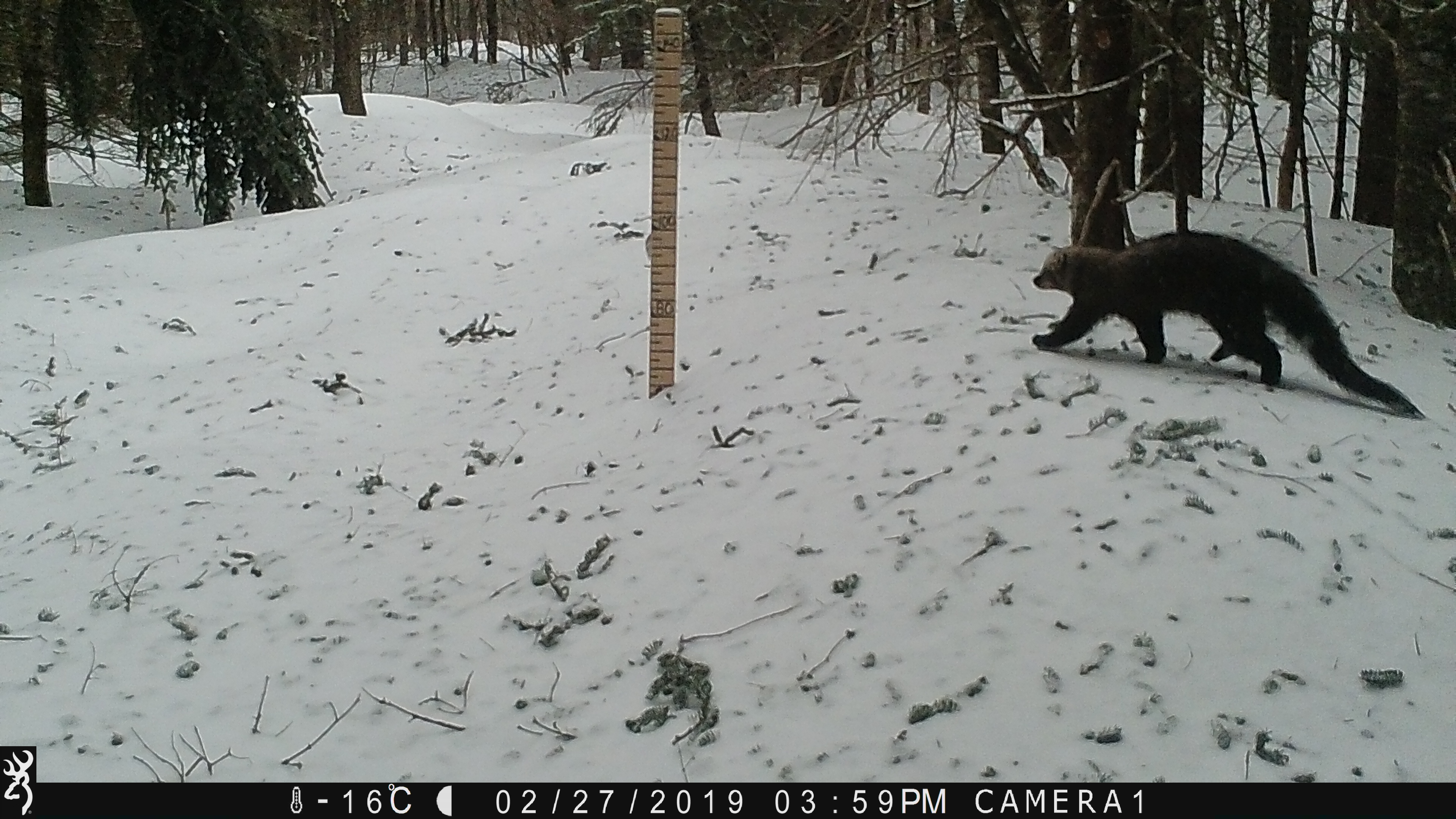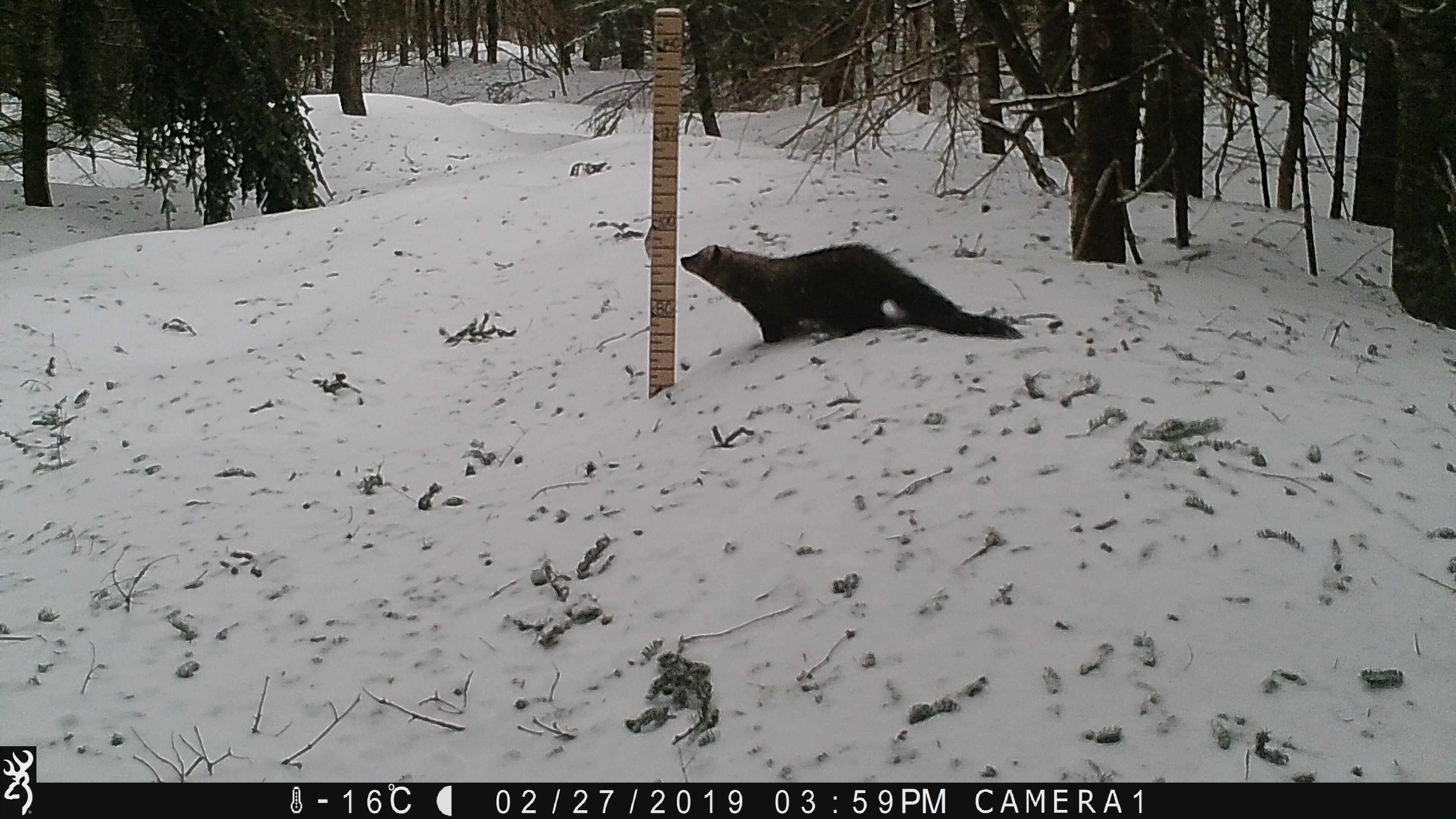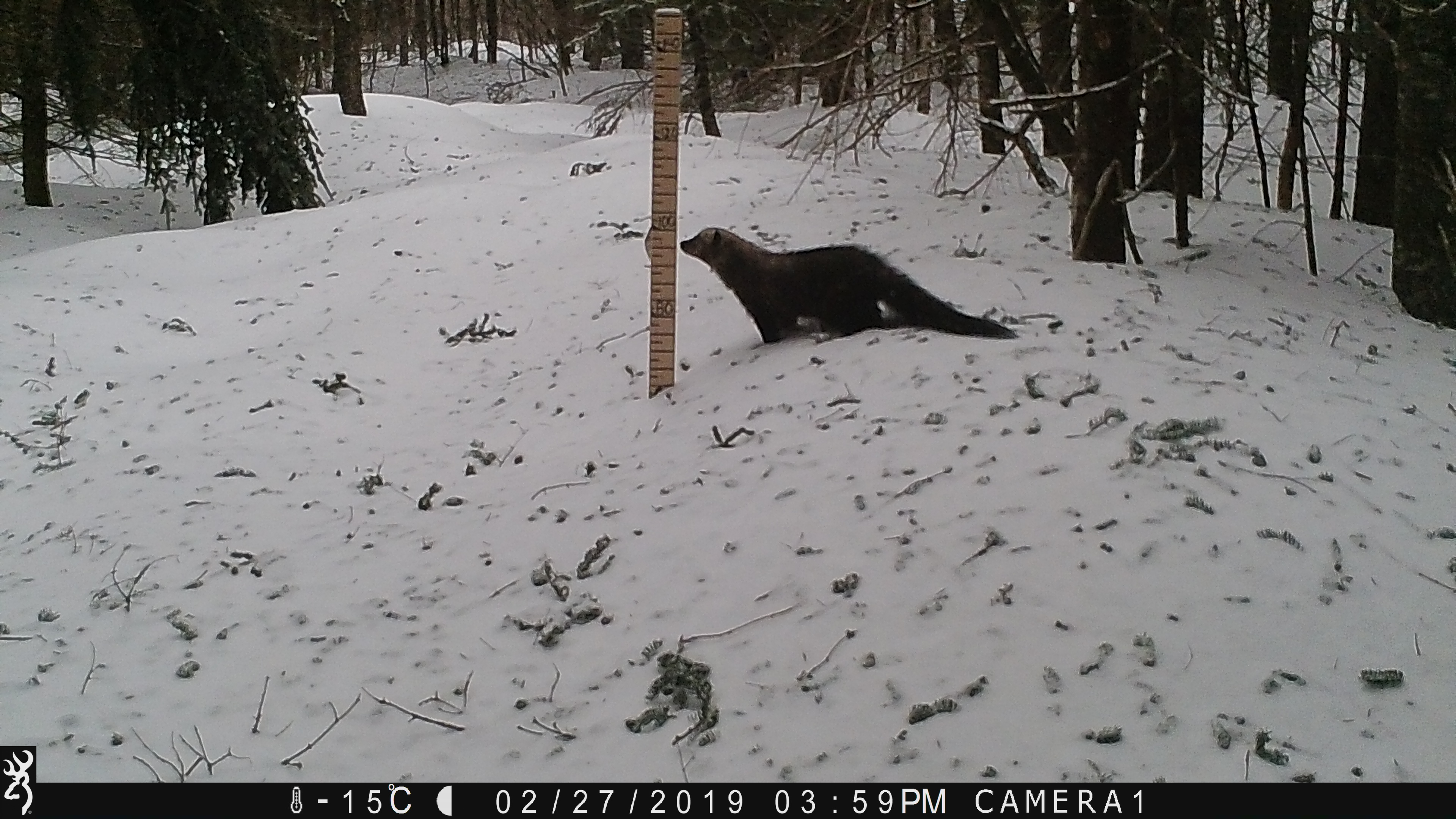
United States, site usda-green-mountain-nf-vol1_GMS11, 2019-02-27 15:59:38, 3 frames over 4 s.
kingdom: Animalia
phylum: Chordata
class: Mammalia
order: Carnivora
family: Mustelidae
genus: Pekania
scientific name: Pekania pennanti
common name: fisher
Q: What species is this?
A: Fisher (Pekania pennanti).